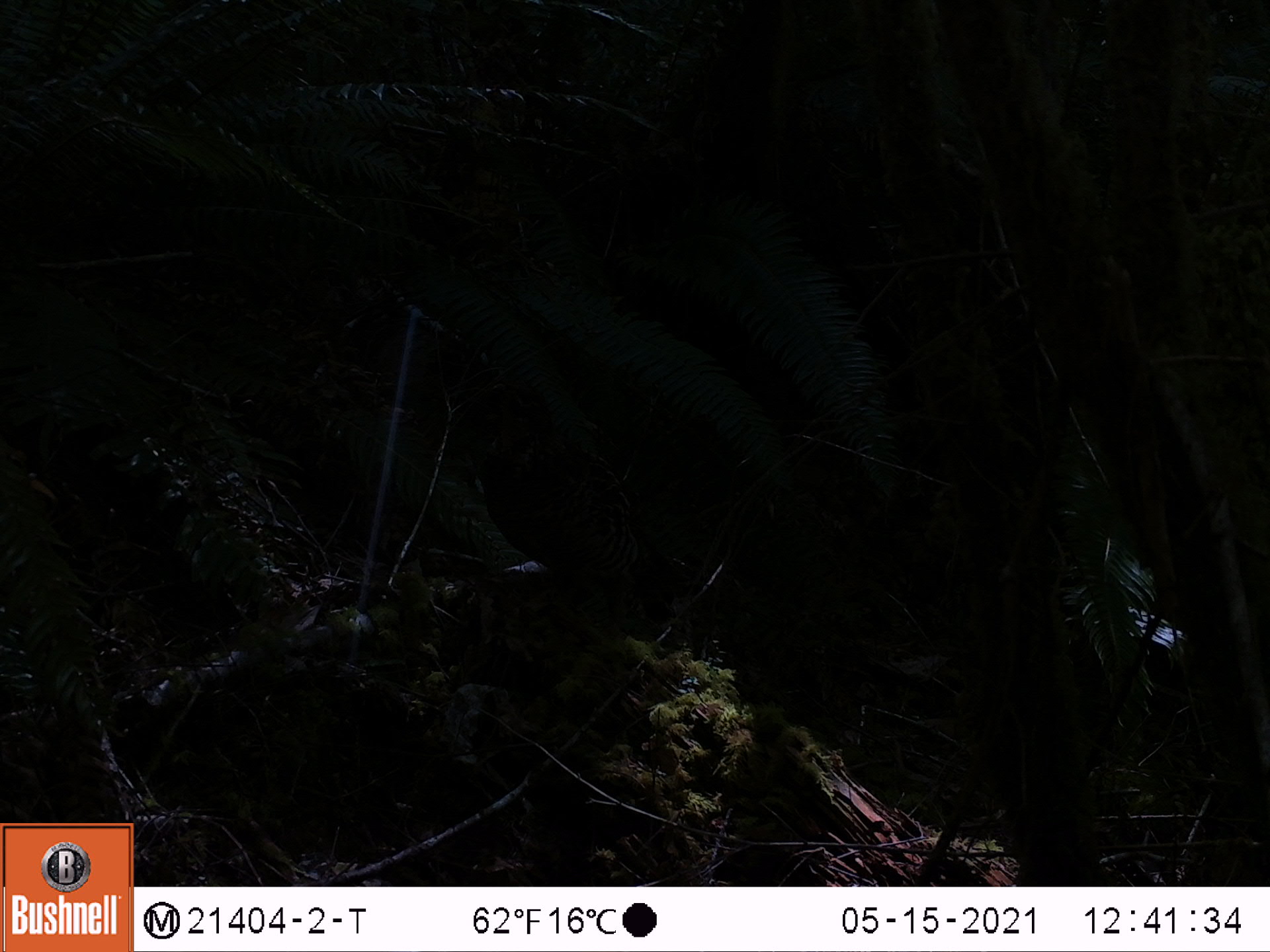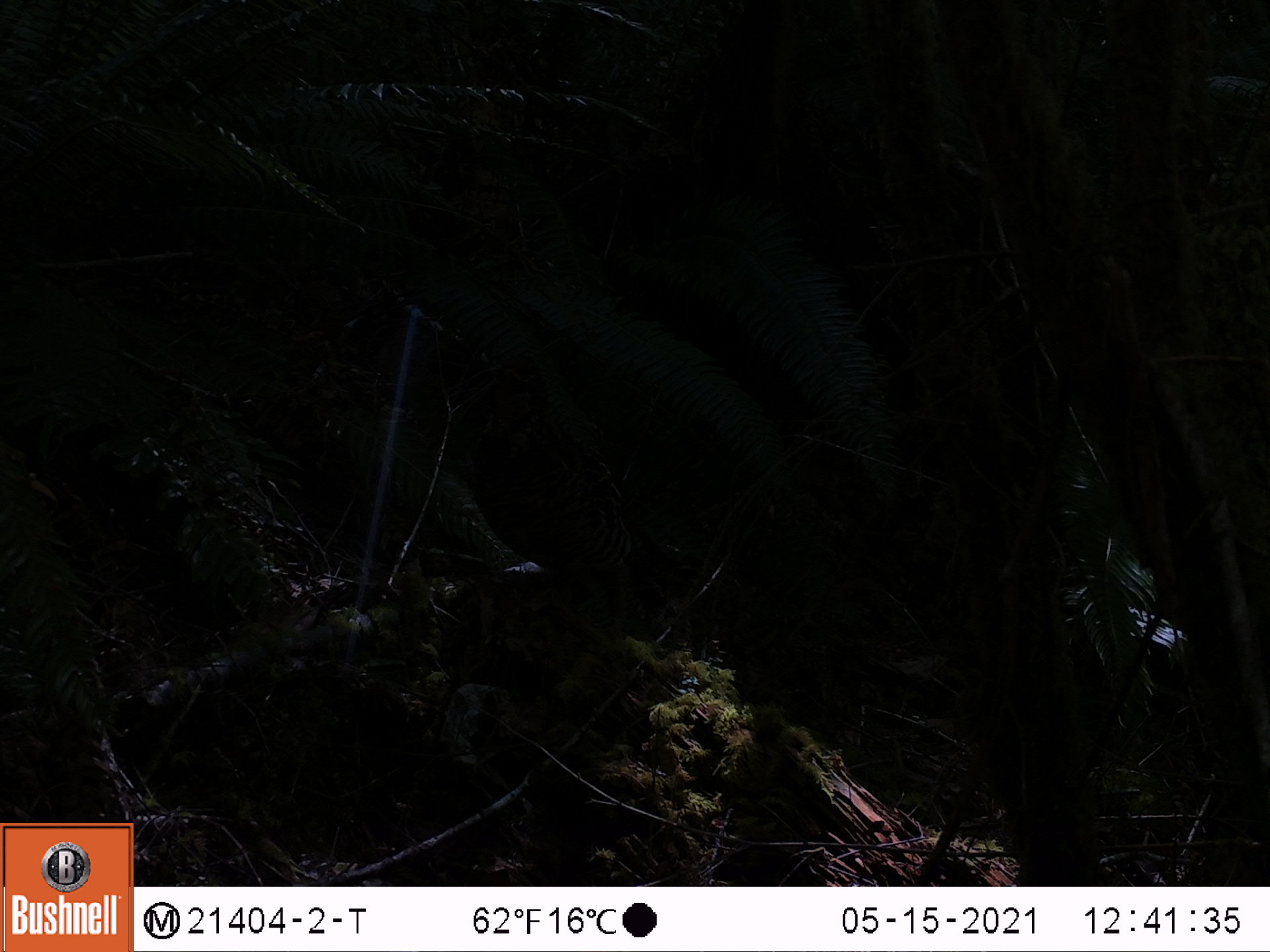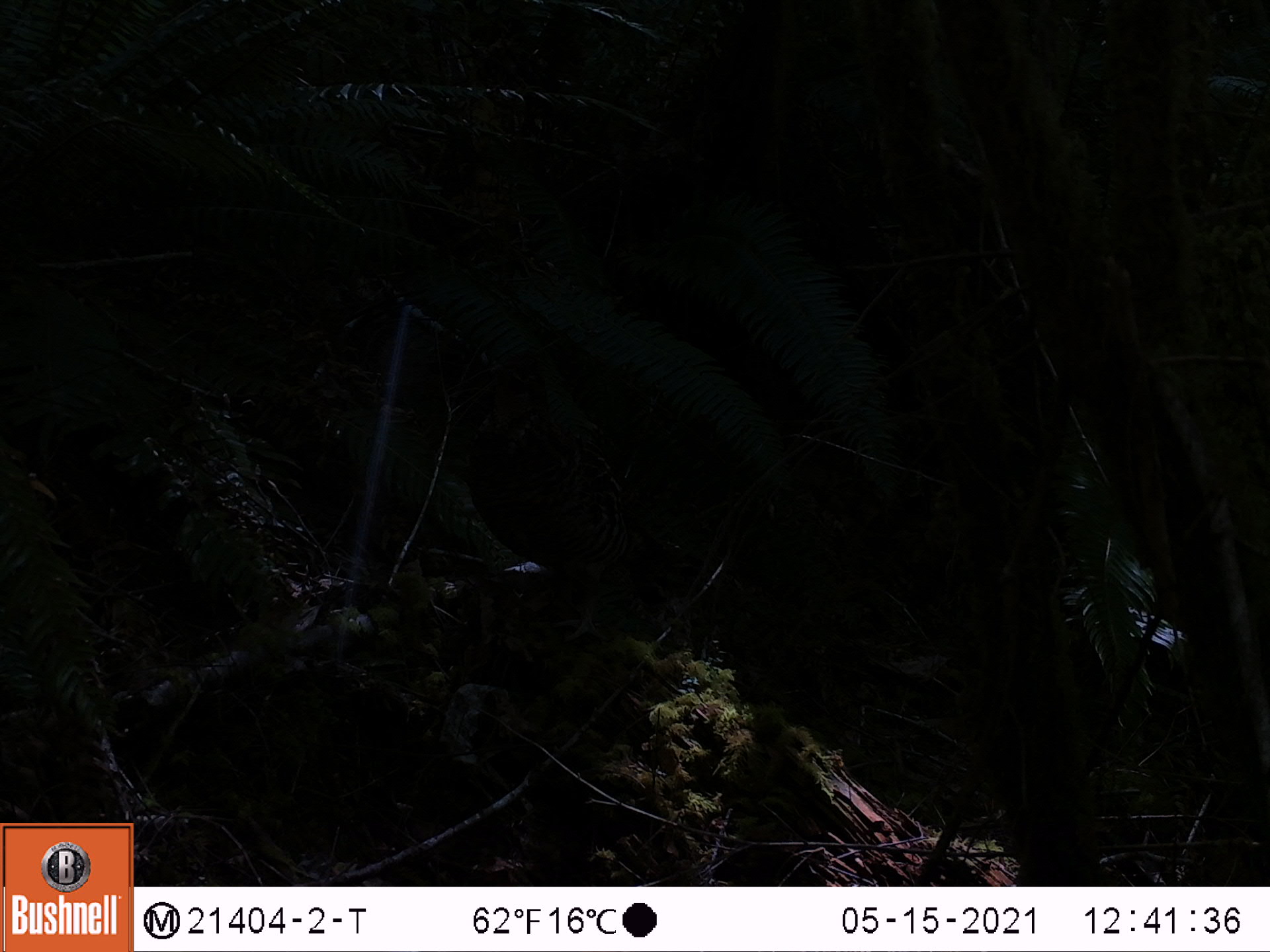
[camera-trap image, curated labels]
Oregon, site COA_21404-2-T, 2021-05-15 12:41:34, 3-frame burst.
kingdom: Animalia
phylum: Chordata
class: Aves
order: Galliformes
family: Phasianidae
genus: Bonasa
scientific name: Bonasa umbellus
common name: ruffed grouse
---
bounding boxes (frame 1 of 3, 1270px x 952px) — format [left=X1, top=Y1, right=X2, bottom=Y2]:
ruffed grouse: [left=467, top=375, right=736, bottom=605]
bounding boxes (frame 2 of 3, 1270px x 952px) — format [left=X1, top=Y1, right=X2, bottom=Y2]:
ruffed grouse: [left=465, top=338, right=718, bottom=633]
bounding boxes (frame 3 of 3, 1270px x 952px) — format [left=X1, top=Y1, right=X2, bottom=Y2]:
ruffed grouse: [left=462, top=344, right=704, bottom=599]